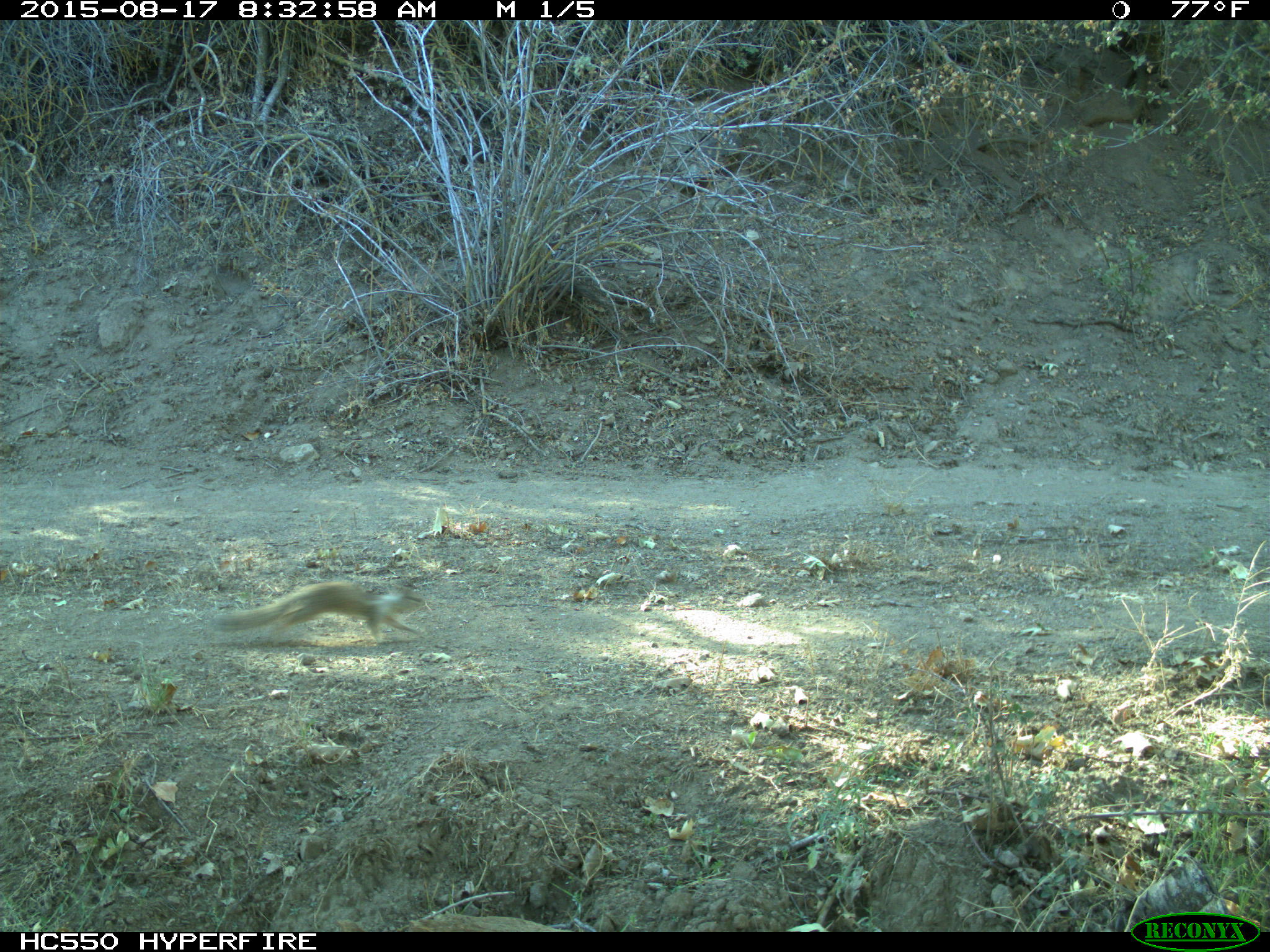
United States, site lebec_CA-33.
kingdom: Animalia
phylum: Chordata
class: Mammalia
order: Rodentia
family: Sciuridae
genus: Otospermophilus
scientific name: Otospermophilus beecheyi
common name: california ground squirrel